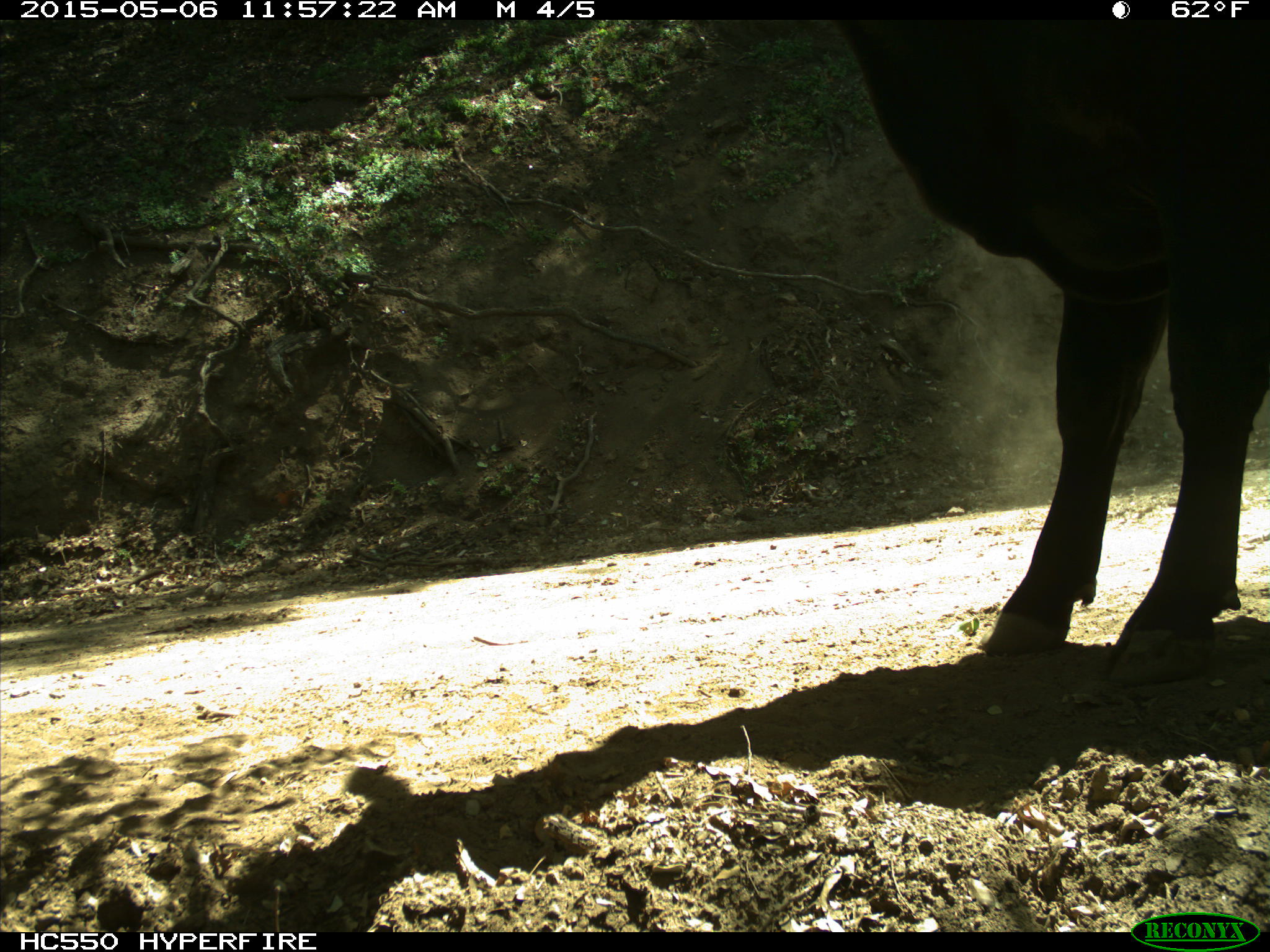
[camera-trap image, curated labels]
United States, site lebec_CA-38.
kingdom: Animalia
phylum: Chordata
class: Mammalia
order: Artiodactyla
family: Bovidae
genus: Bos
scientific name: Bos taurus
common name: domestic cow